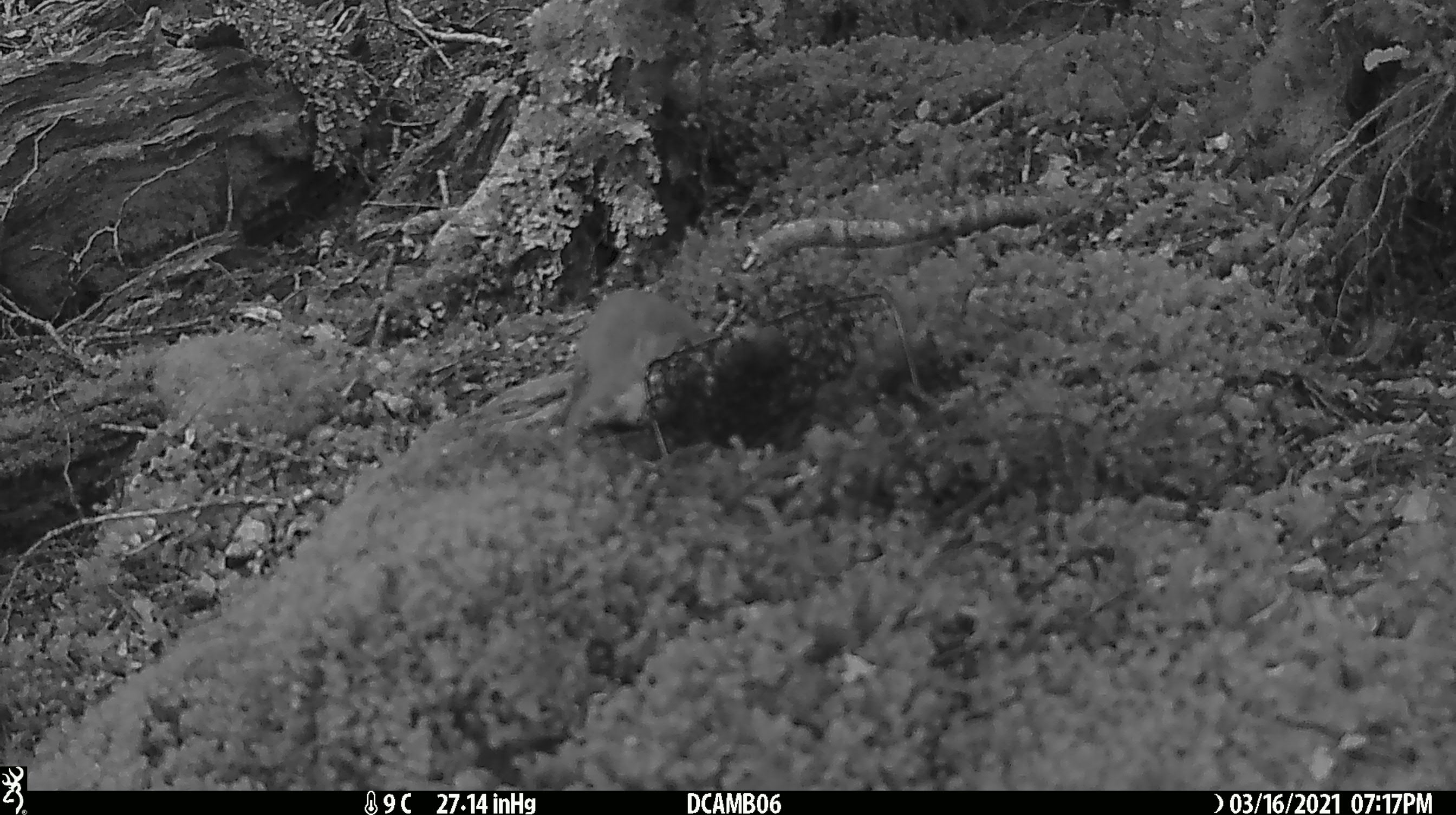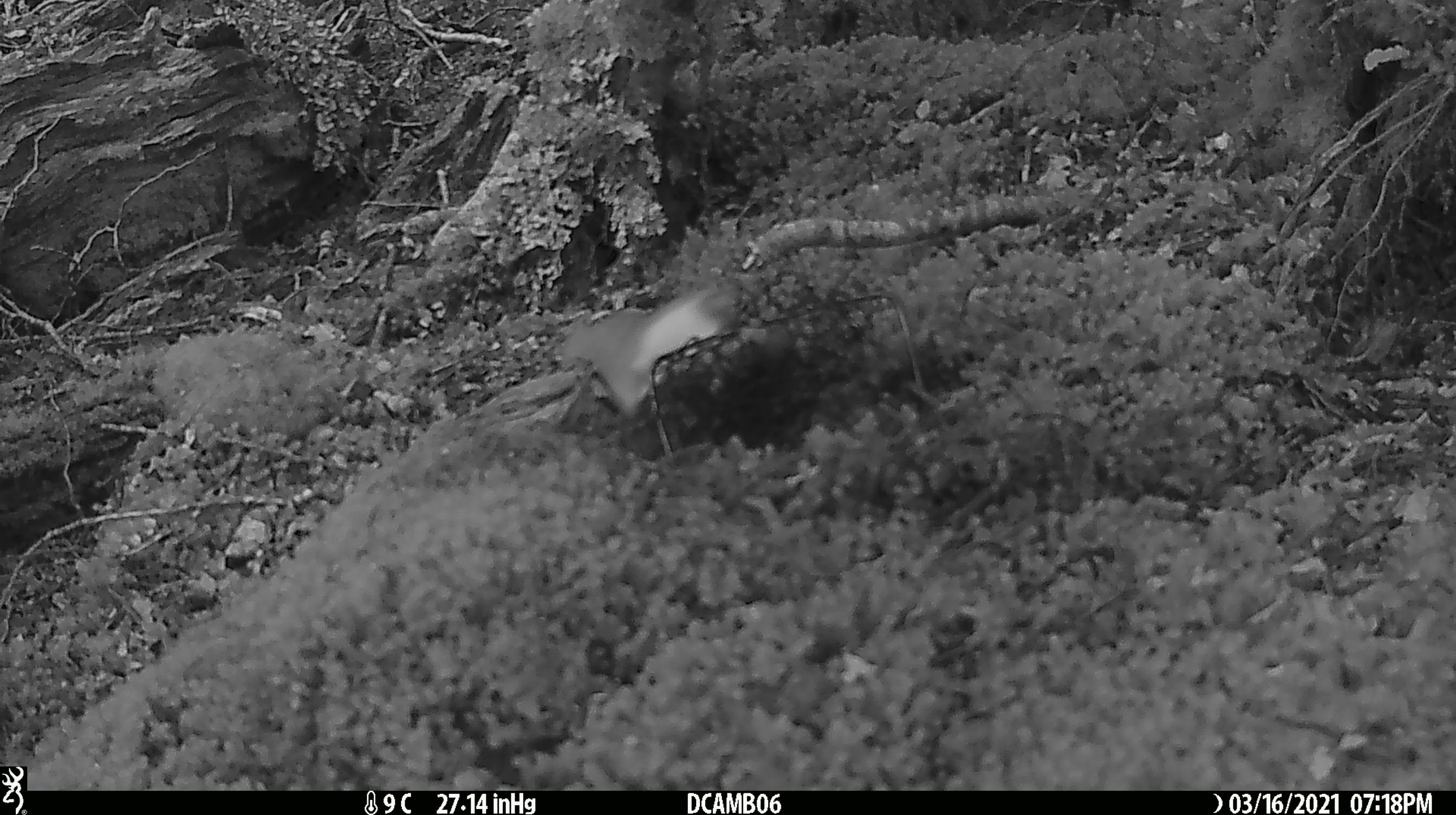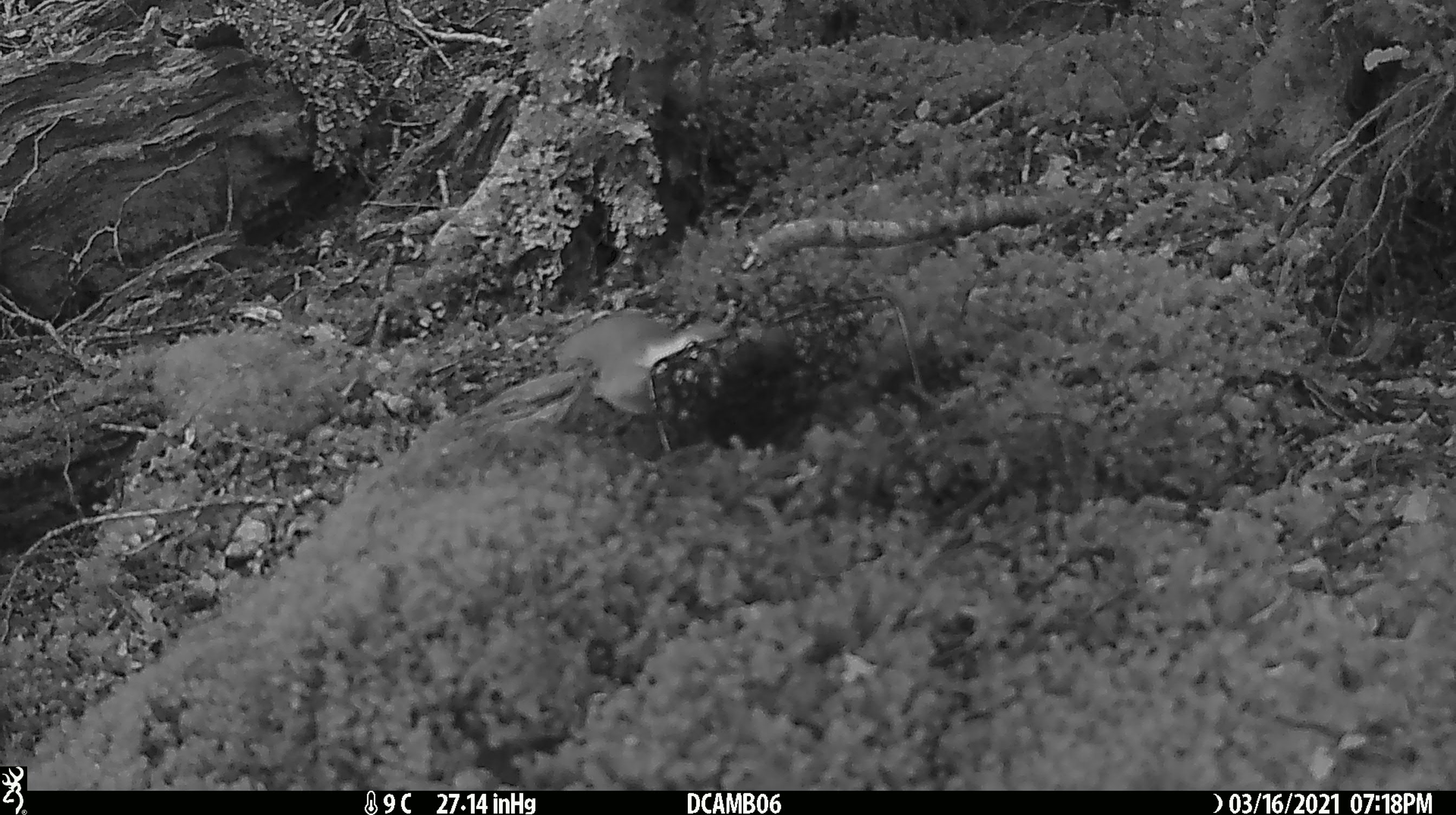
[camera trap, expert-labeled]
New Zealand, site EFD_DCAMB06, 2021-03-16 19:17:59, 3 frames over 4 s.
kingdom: Animalia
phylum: Chordata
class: Mammalia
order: Carnivora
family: Mustelidae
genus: Mustela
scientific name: Mustela erminea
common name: stoat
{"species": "stoat (Mustela erminea)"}